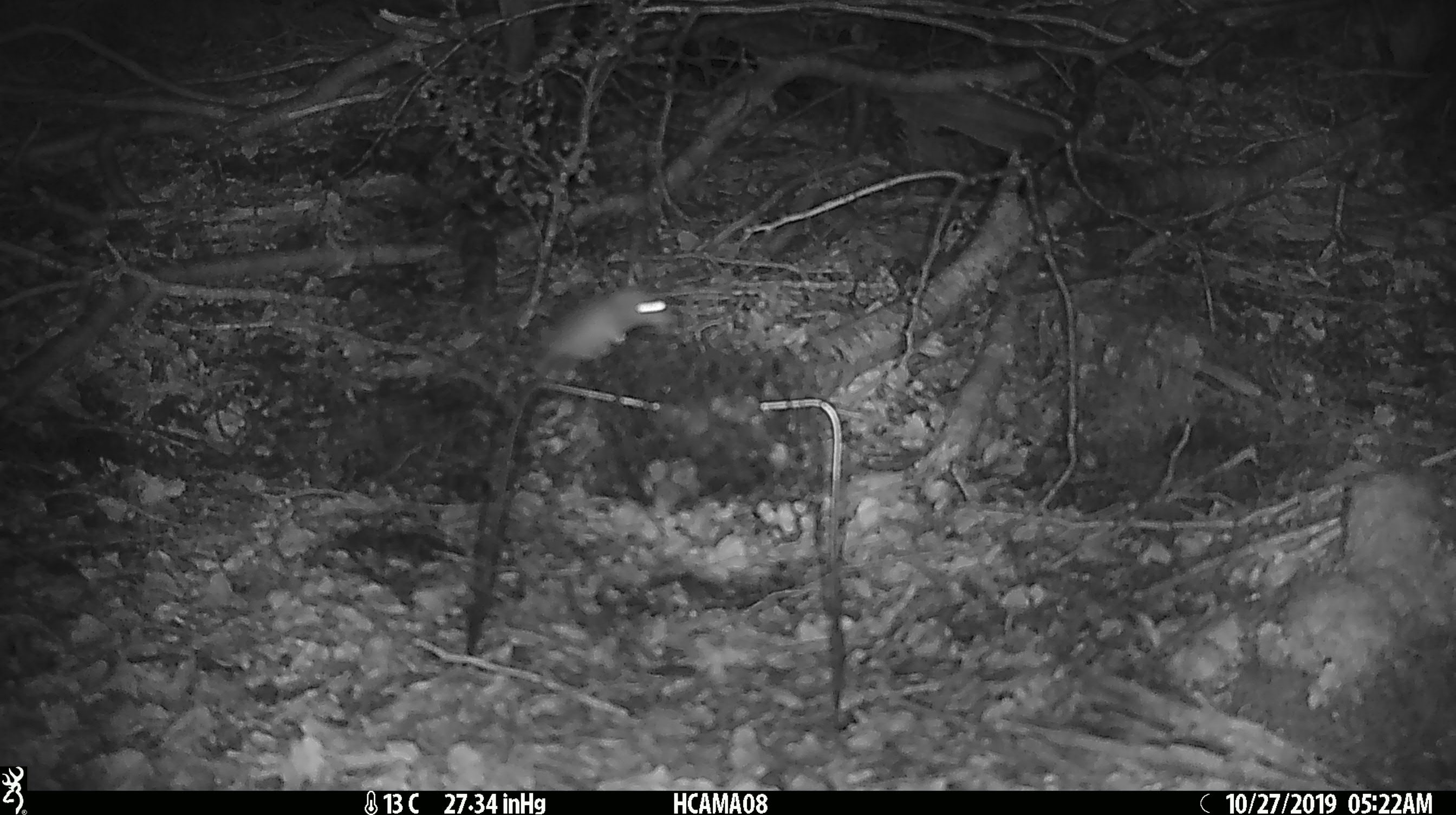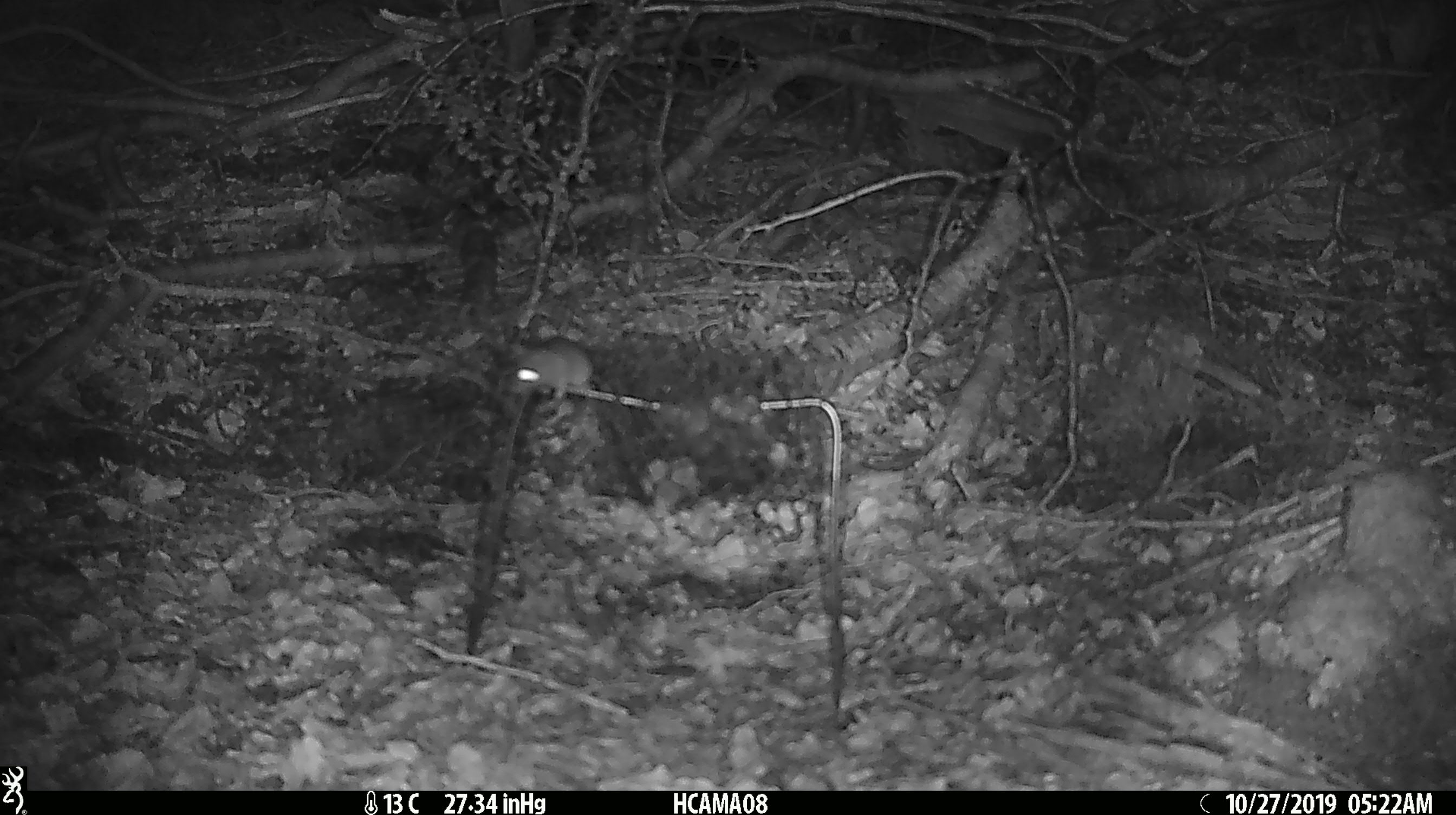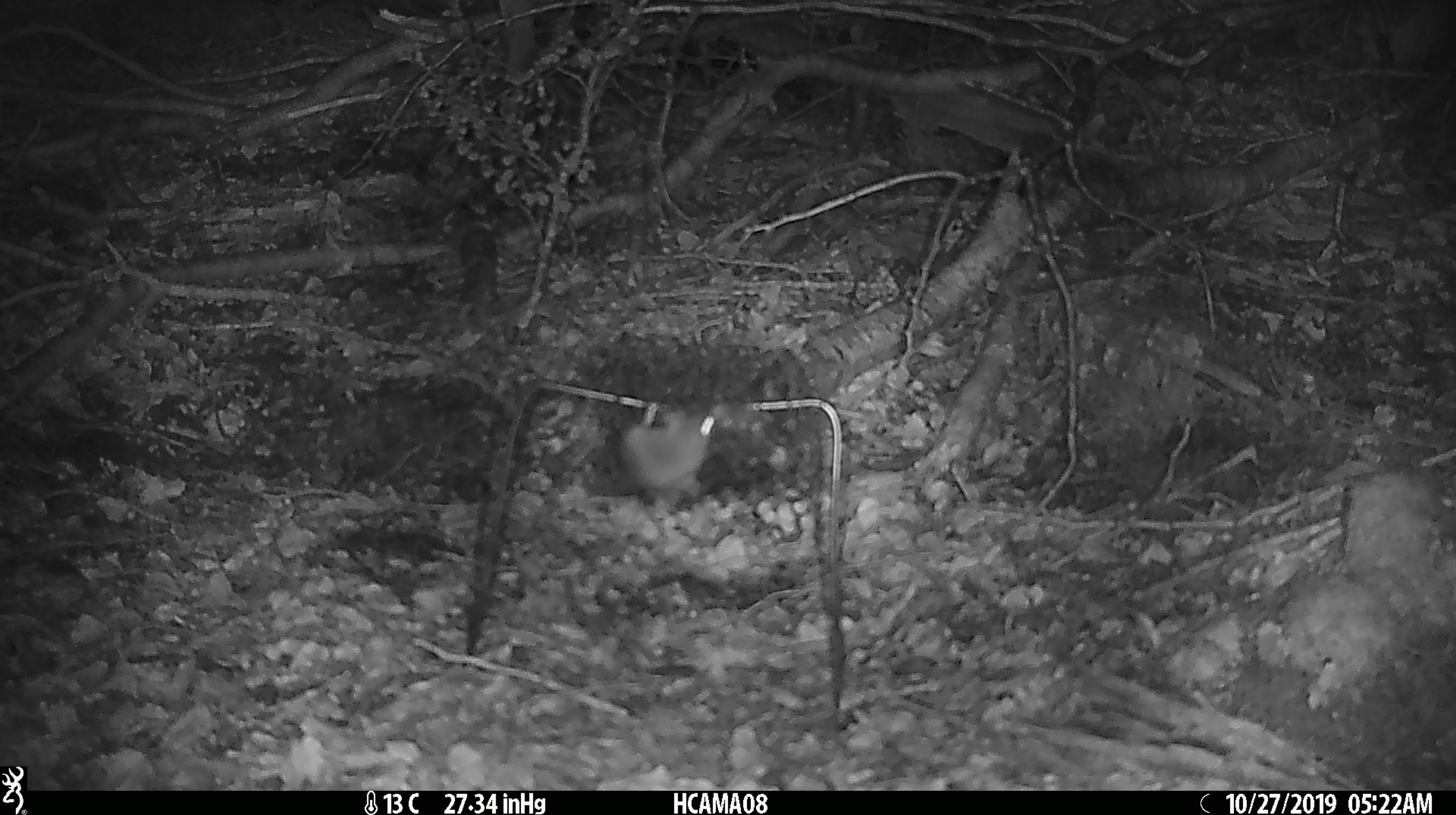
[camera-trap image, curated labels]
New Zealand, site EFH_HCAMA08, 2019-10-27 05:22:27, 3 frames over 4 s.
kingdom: Animalia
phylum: Chordata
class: Mammalia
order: Rodentia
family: Muridae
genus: Mus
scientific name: Mus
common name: mouse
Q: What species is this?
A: Mouse (Mus).